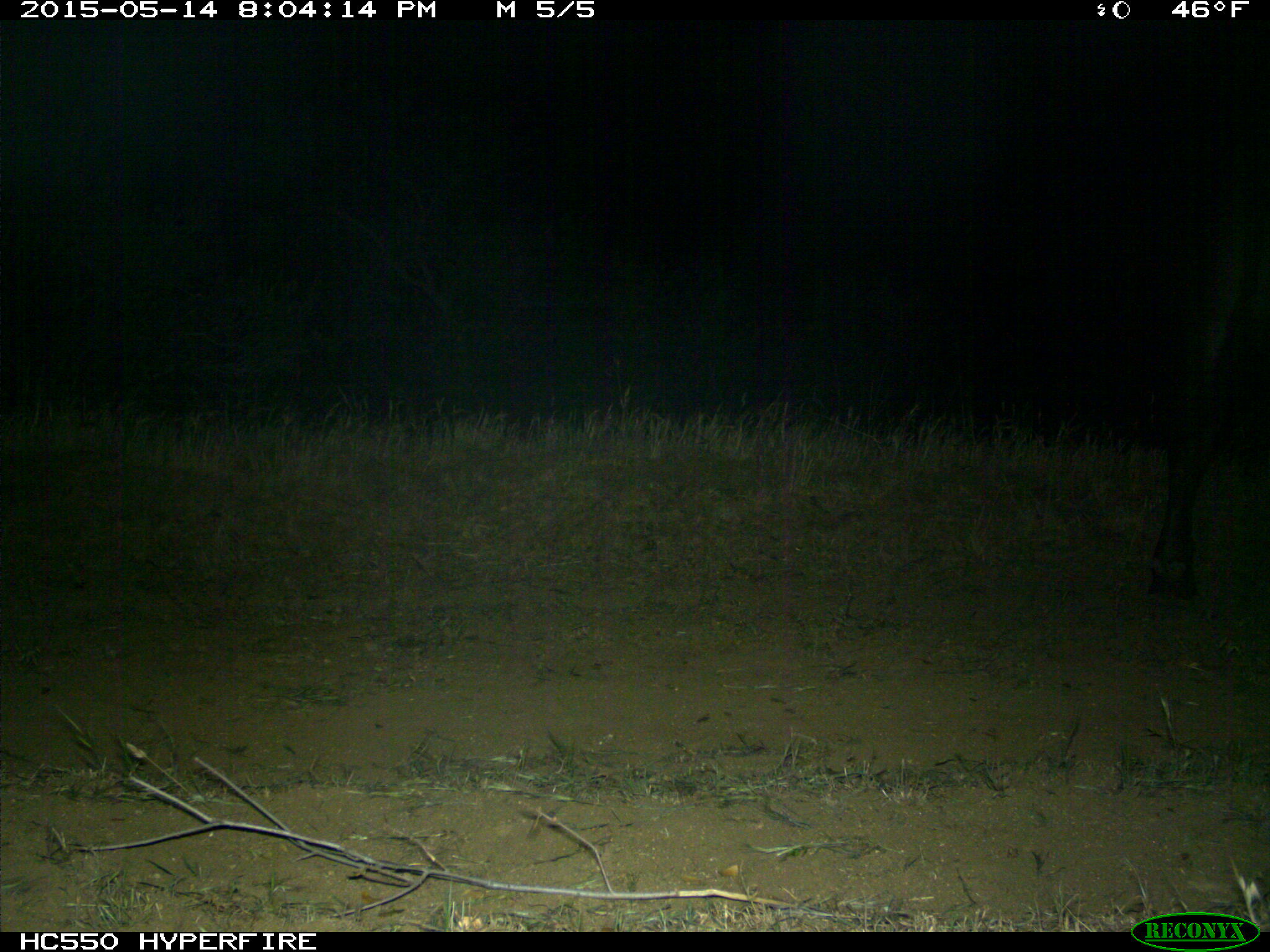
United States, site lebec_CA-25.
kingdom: Animalia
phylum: Chordata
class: Mammalia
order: Artiodactyla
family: Bovidae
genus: Bos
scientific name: Bos taurus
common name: domestic cow